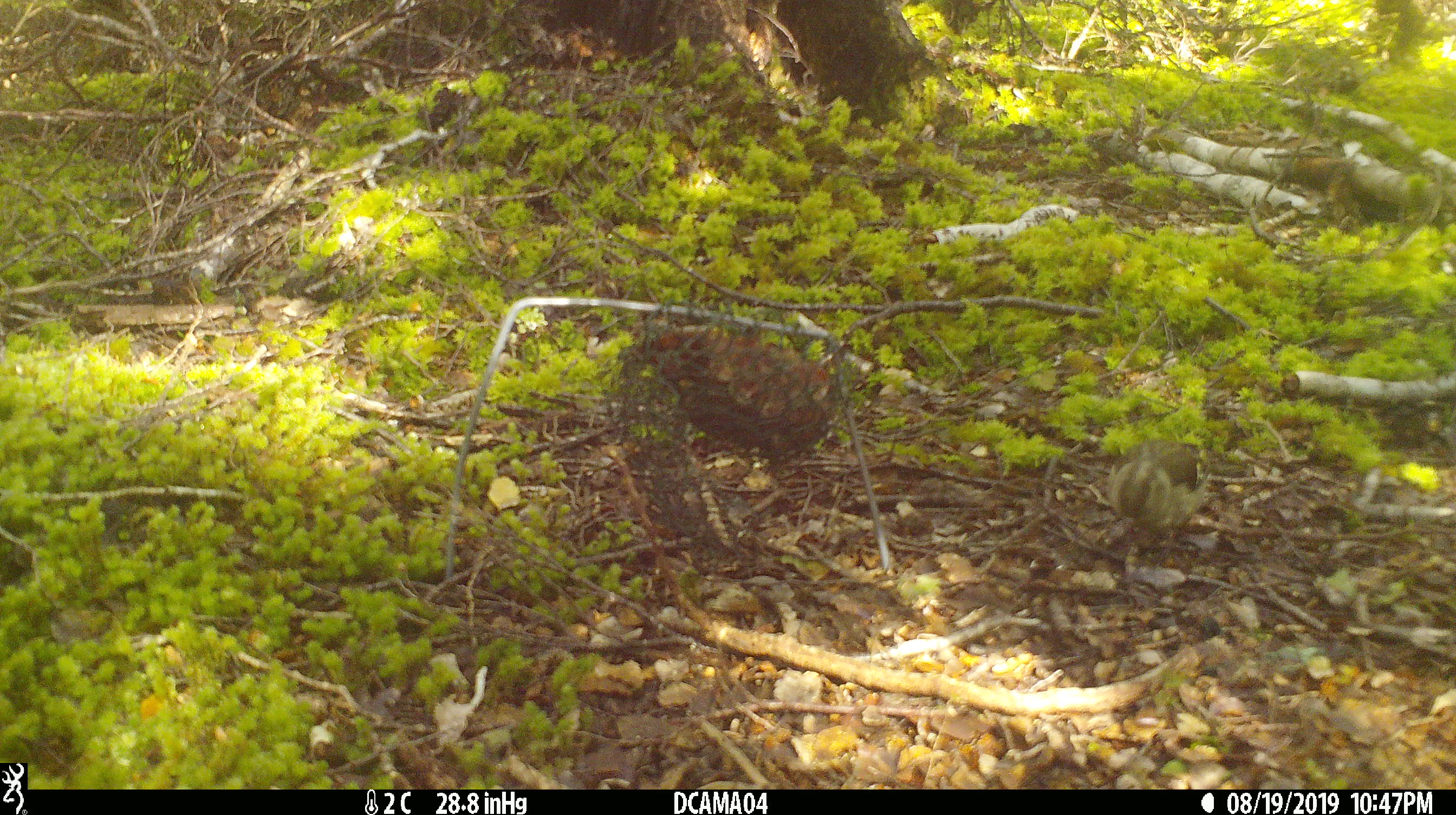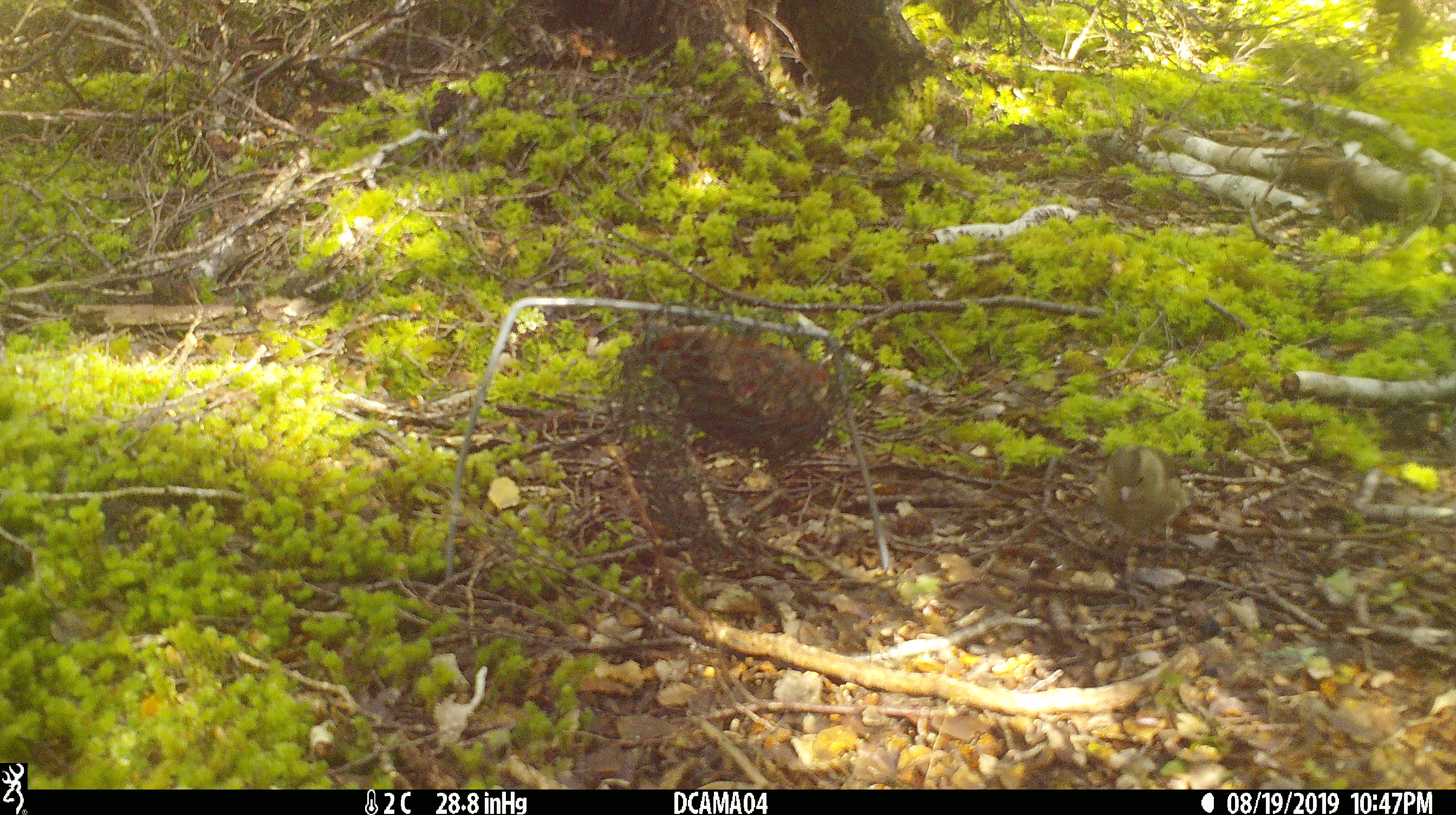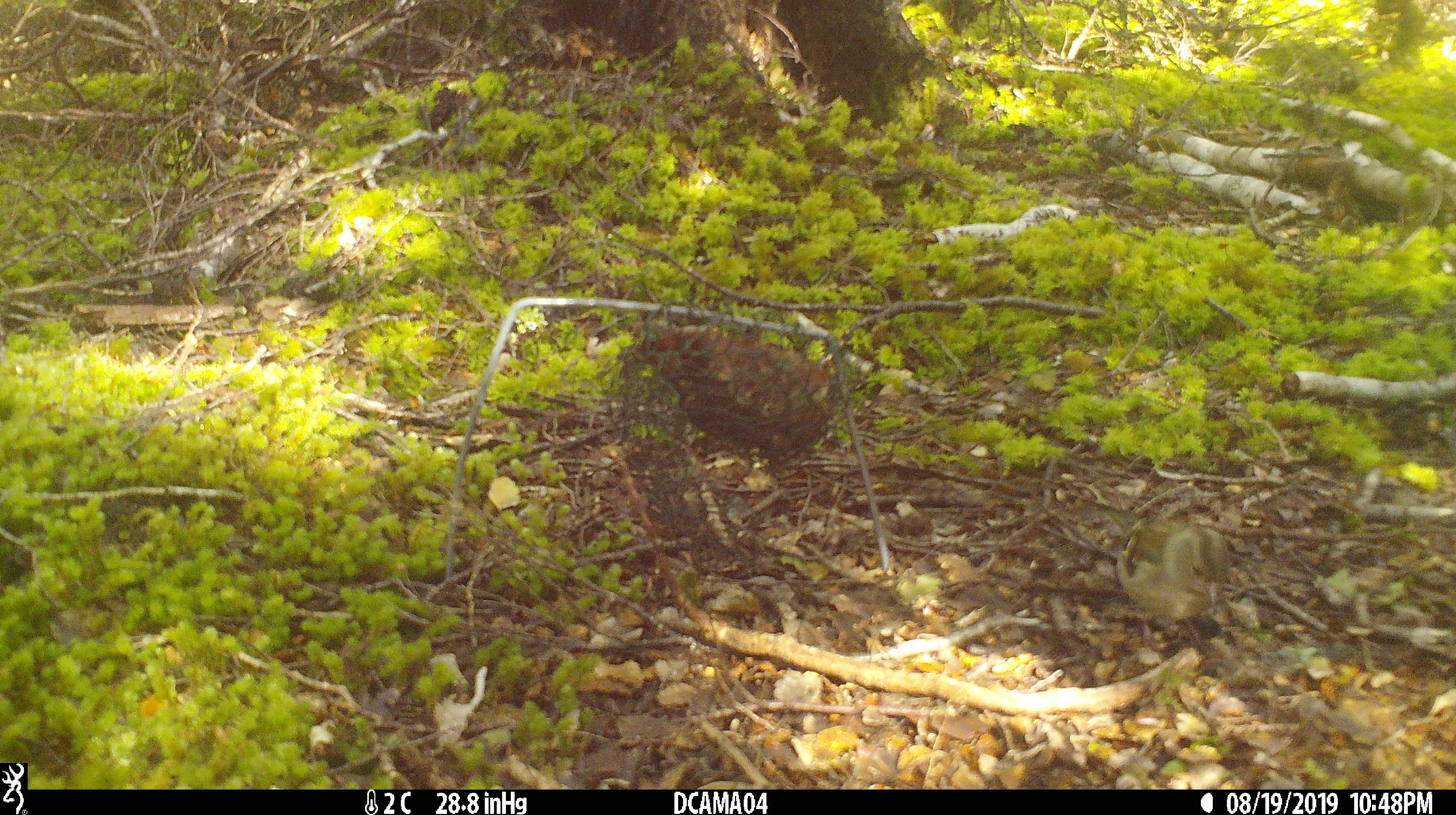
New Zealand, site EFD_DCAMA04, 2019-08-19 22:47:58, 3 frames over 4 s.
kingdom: Animalia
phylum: Chordata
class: Aves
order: Passeriformes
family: Fringillidae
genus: Fringilla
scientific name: Fringilla coelebs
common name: common chaffinch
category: chaffinch